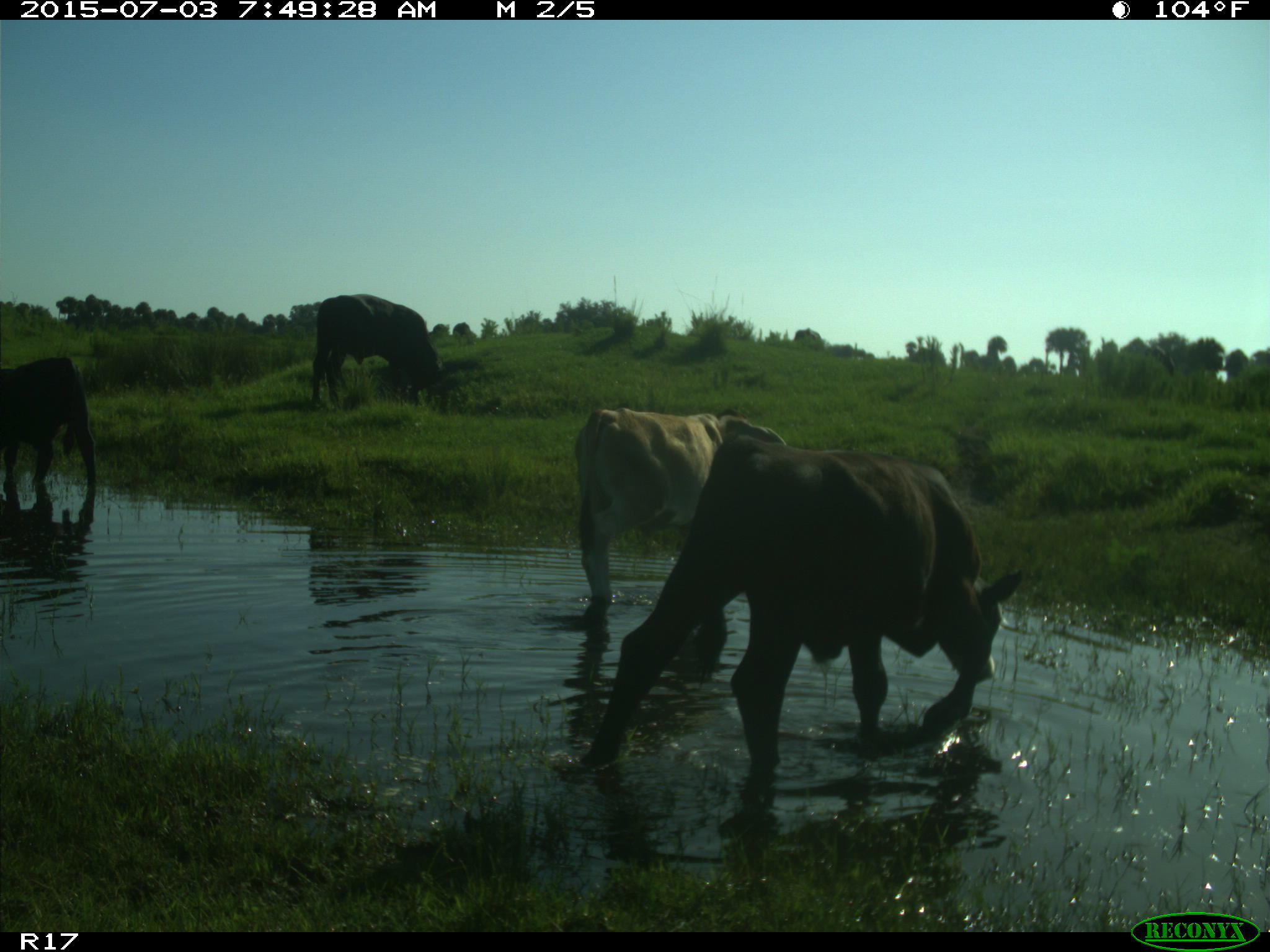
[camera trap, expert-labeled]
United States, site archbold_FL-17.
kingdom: Animalia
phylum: Chordata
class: Mammalia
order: Artiodactyla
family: Bovidae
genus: Bos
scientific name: Bos taurus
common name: domestic cow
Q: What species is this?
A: Bos taurus (domestic cow).